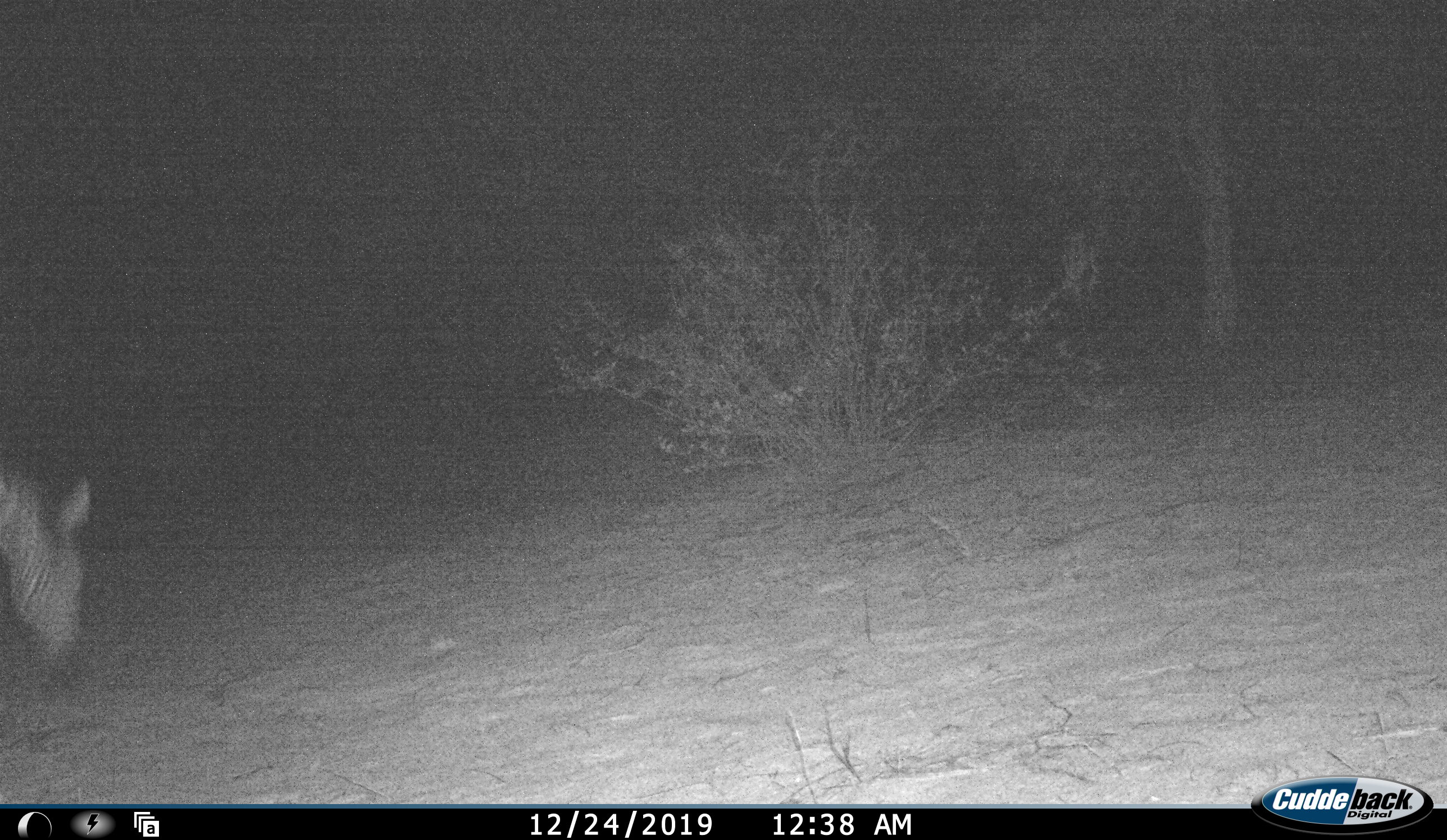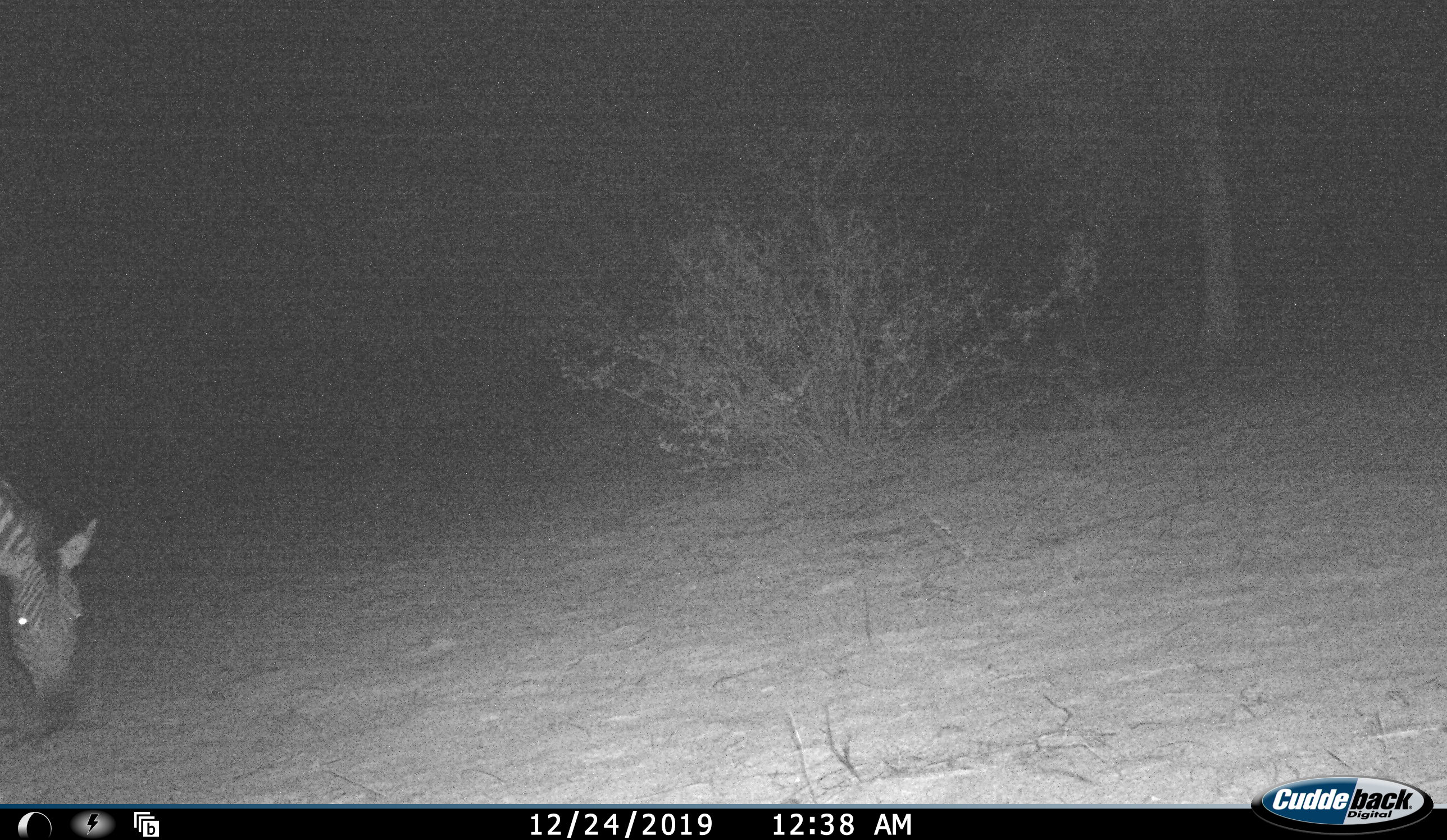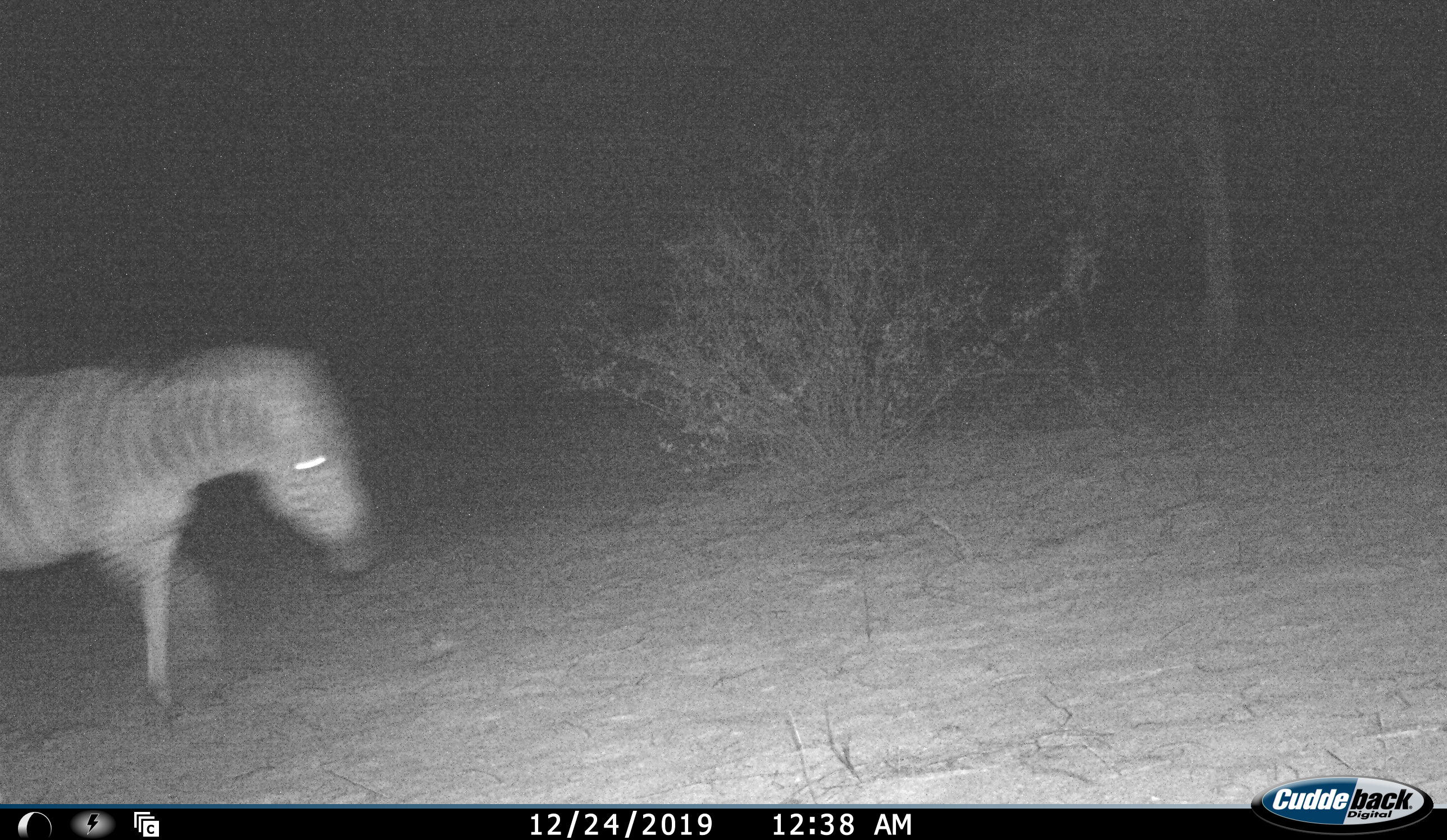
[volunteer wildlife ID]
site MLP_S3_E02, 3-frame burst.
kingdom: Animalia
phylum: Chordata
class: Mammalia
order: Perissodactyla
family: Equidae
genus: Equus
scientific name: Equus quagga burchellii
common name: burchell's zebra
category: zebraburchells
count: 1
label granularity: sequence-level